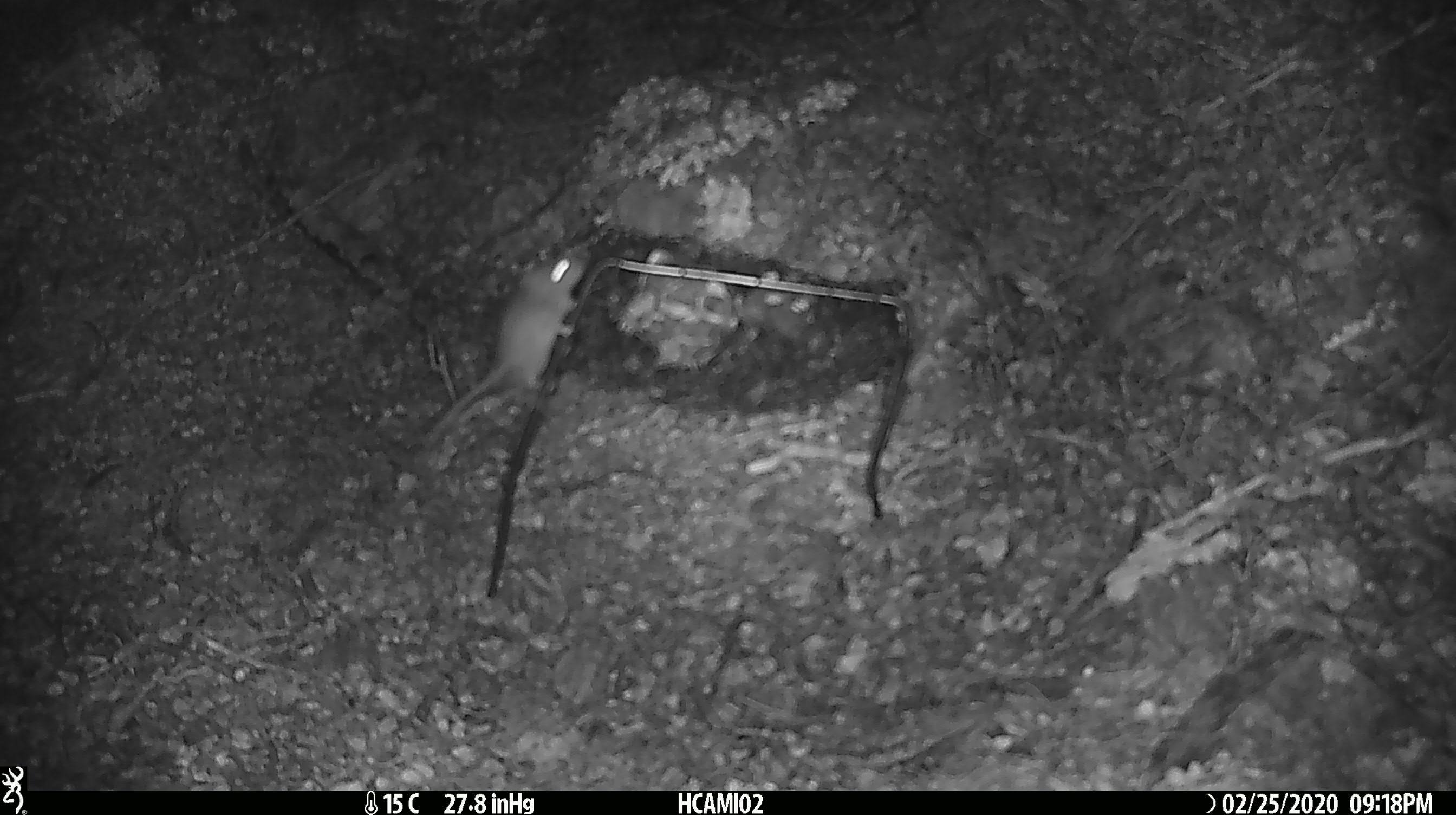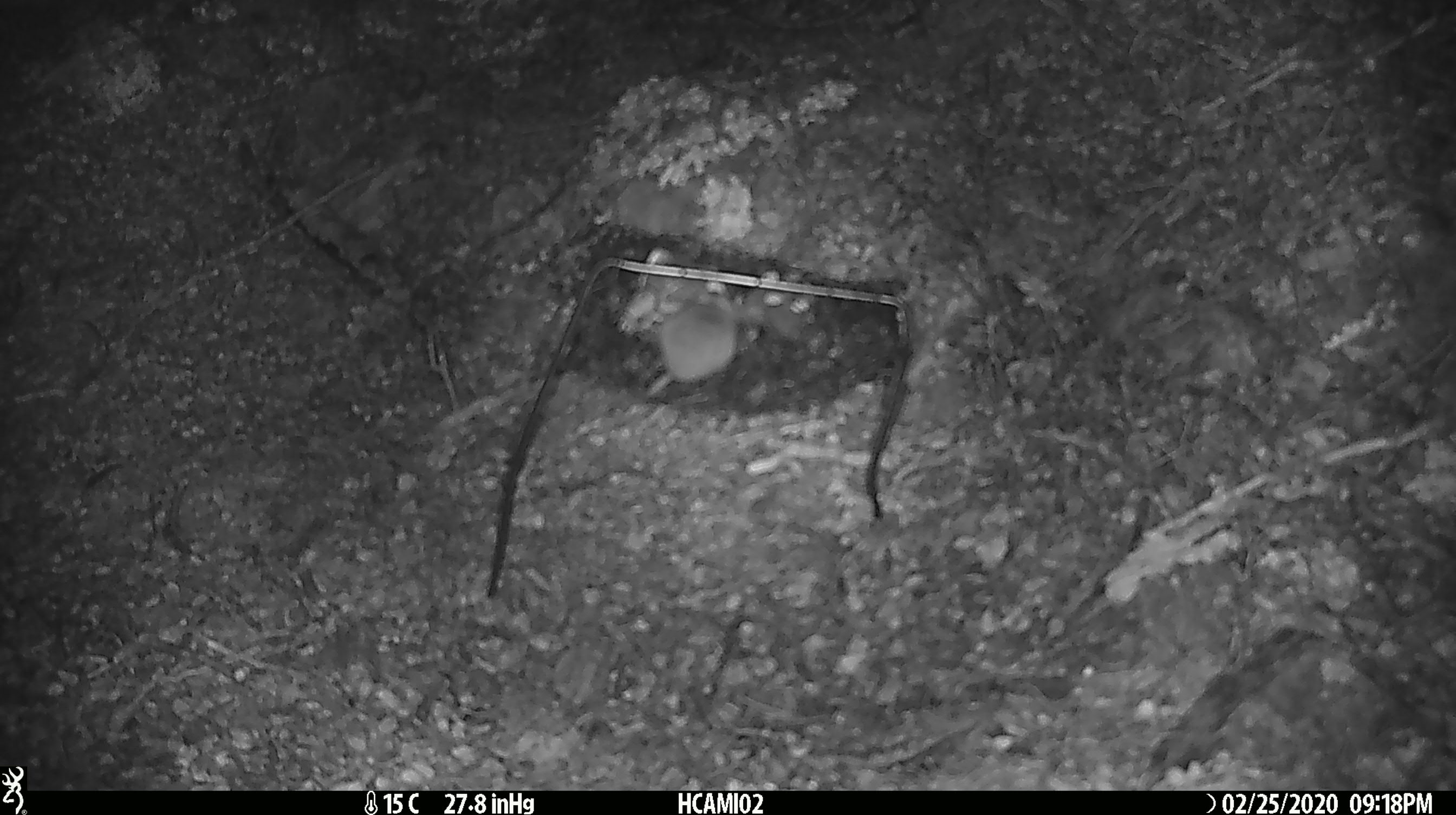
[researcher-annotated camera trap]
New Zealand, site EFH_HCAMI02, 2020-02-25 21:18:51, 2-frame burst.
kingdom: Animalia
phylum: Chordata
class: Mammalia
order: Rodentia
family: Muridae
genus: Mus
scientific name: Mus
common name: mouse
Mouse (Mus).